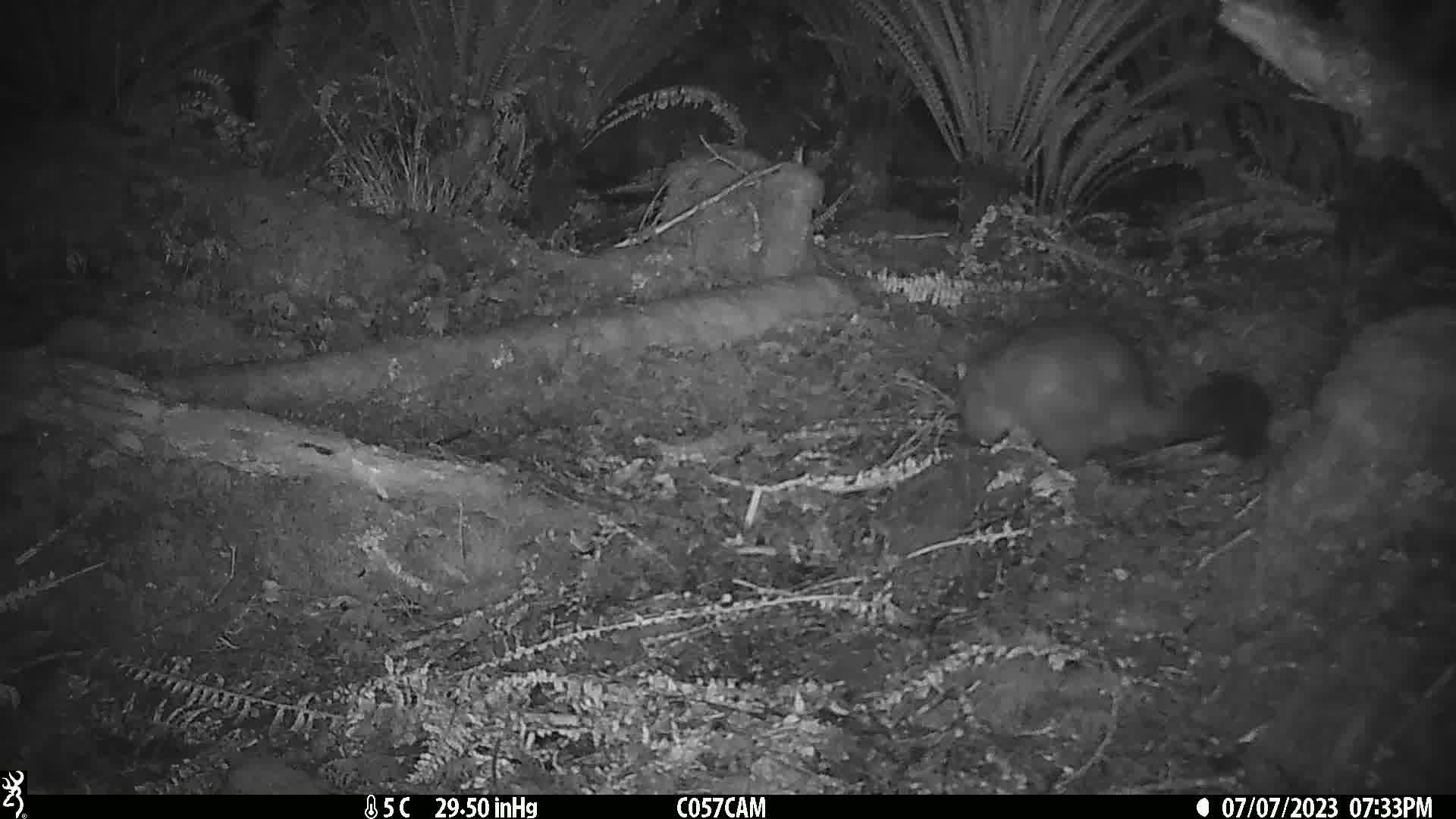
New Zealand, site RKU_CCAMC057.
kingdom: Animalia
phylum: Chordata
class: Mammalia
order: Diprotodontia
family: Phalangeridae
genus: Trichosurus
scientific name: Trichosurus vulpecula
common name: common brushtail possum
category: possum